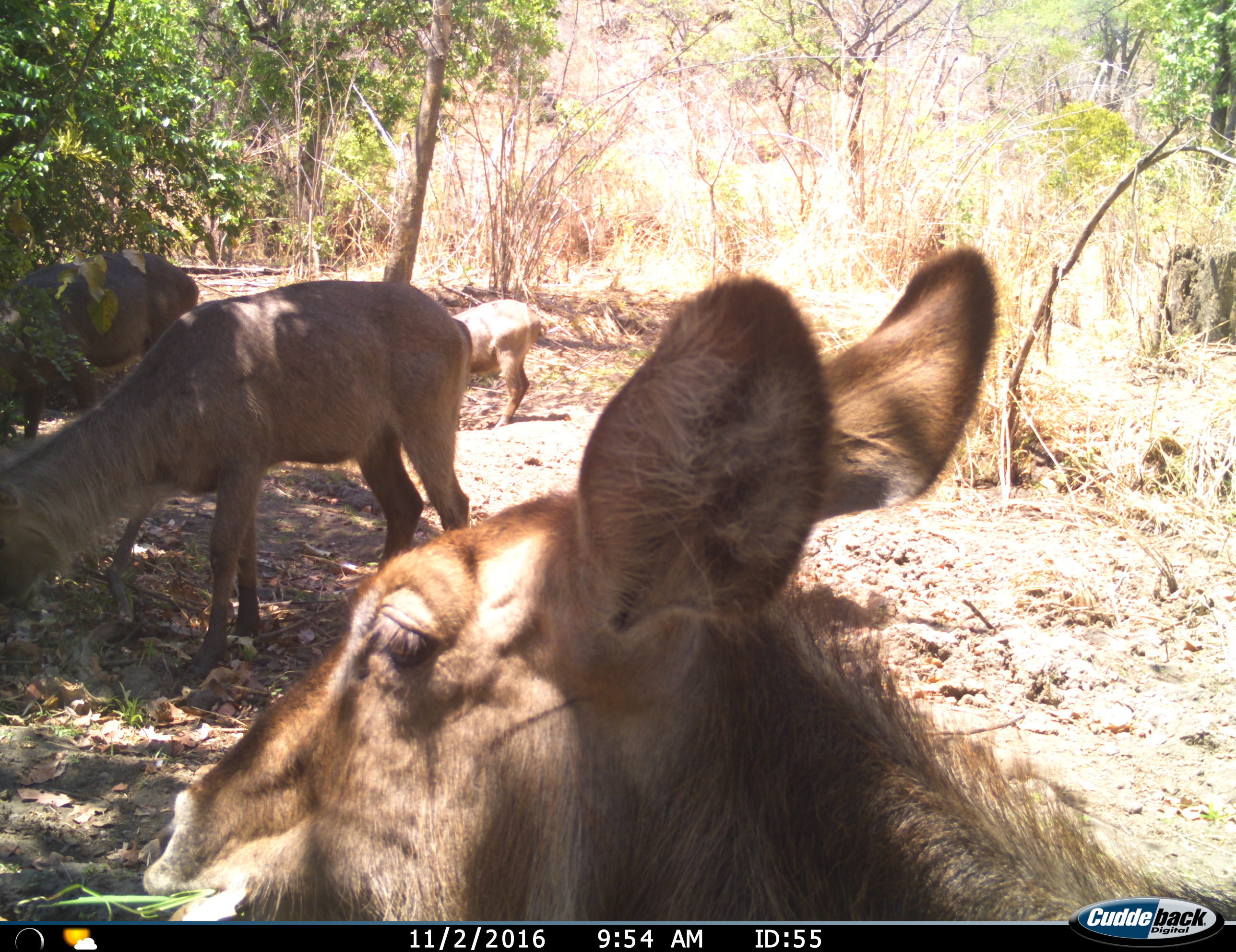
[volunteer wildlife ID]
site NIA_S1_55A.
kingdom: Animalia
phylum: Chordata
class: Mammalia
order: Artiodactyla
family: Bovidae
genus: Kobus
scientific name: Kobus ellipsiprymnus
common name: waterbuck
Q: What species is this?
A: Waterbuck (Kobus ellipsiprymnus).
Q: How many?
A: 4.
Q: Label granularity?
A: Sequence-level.